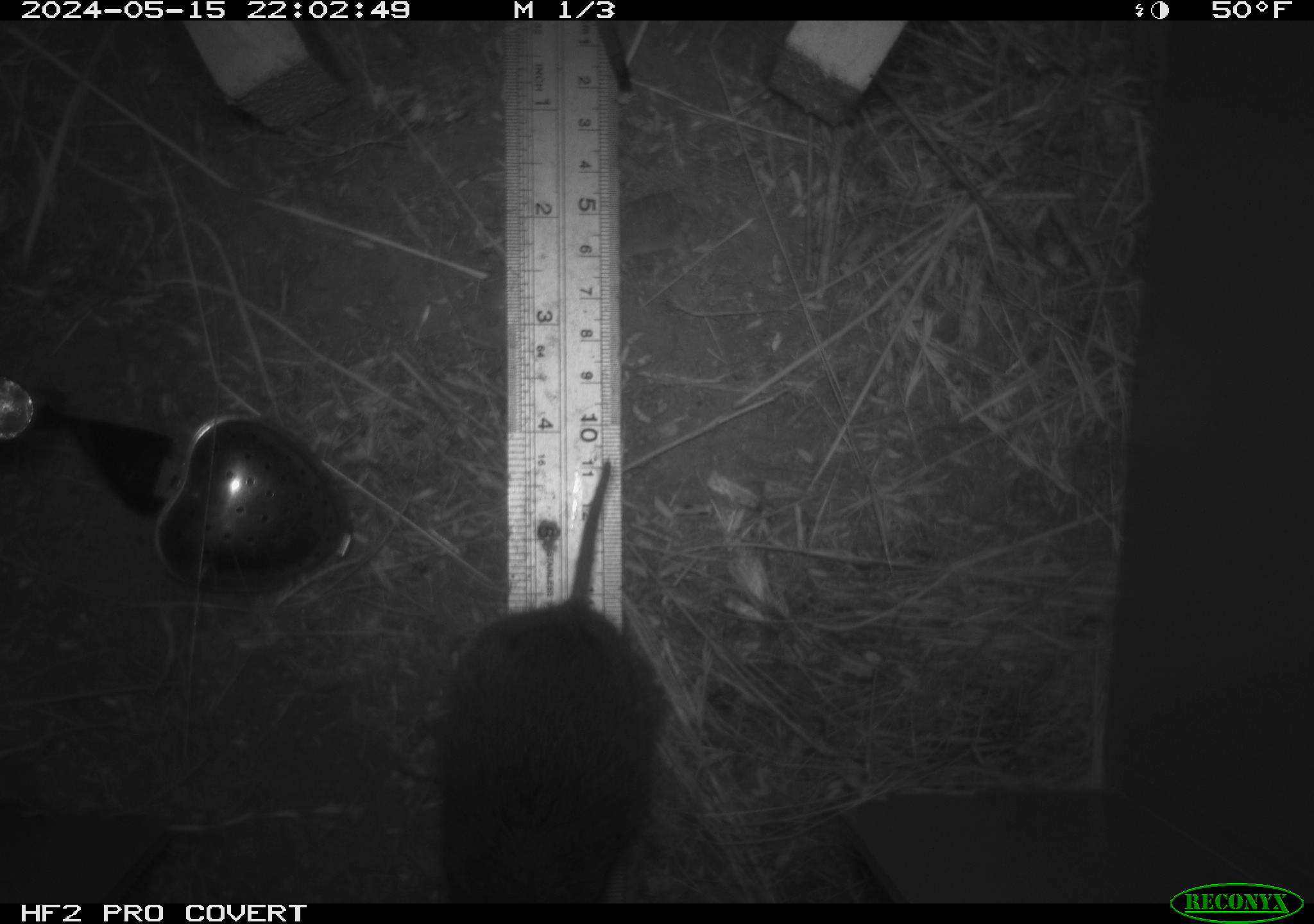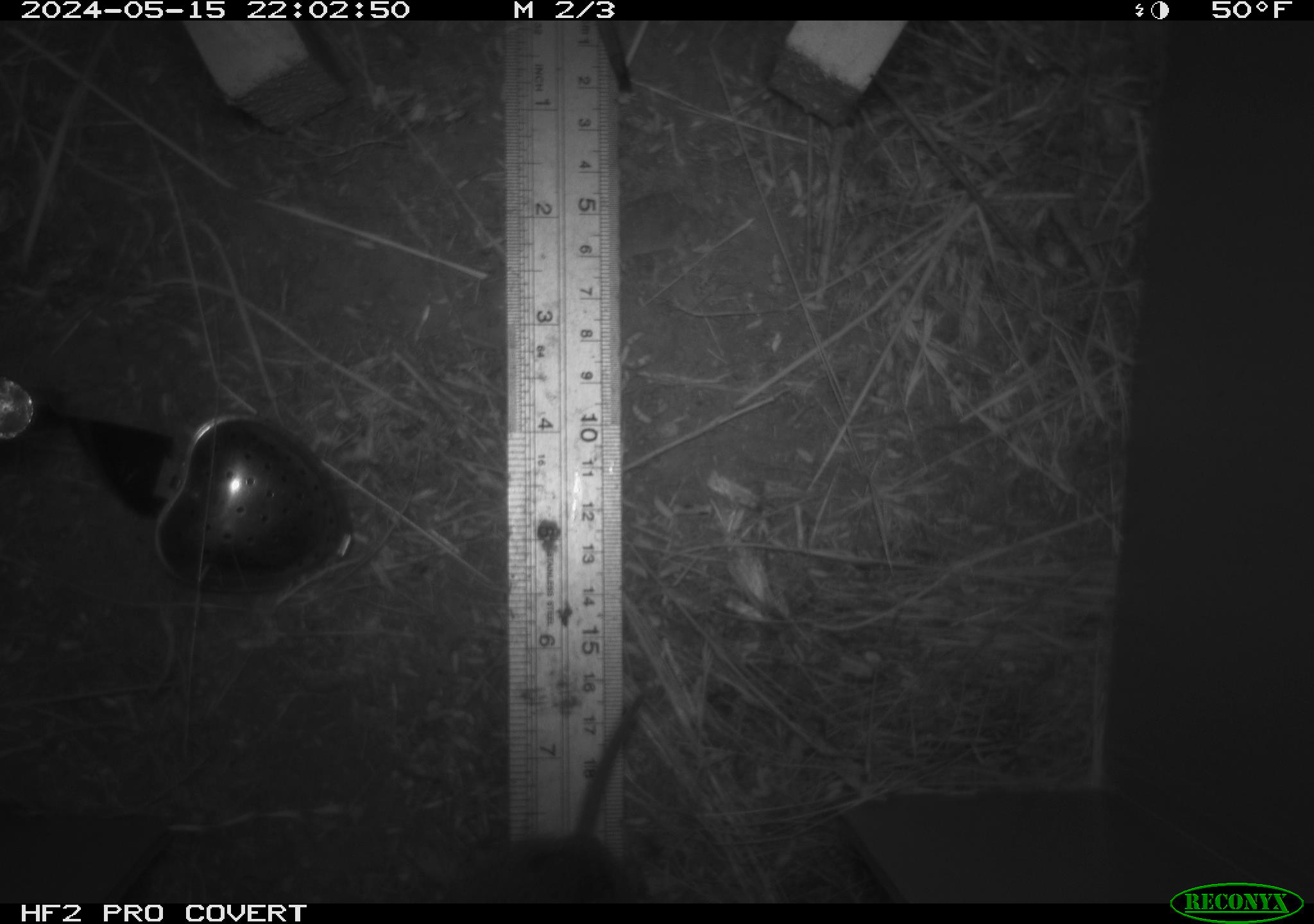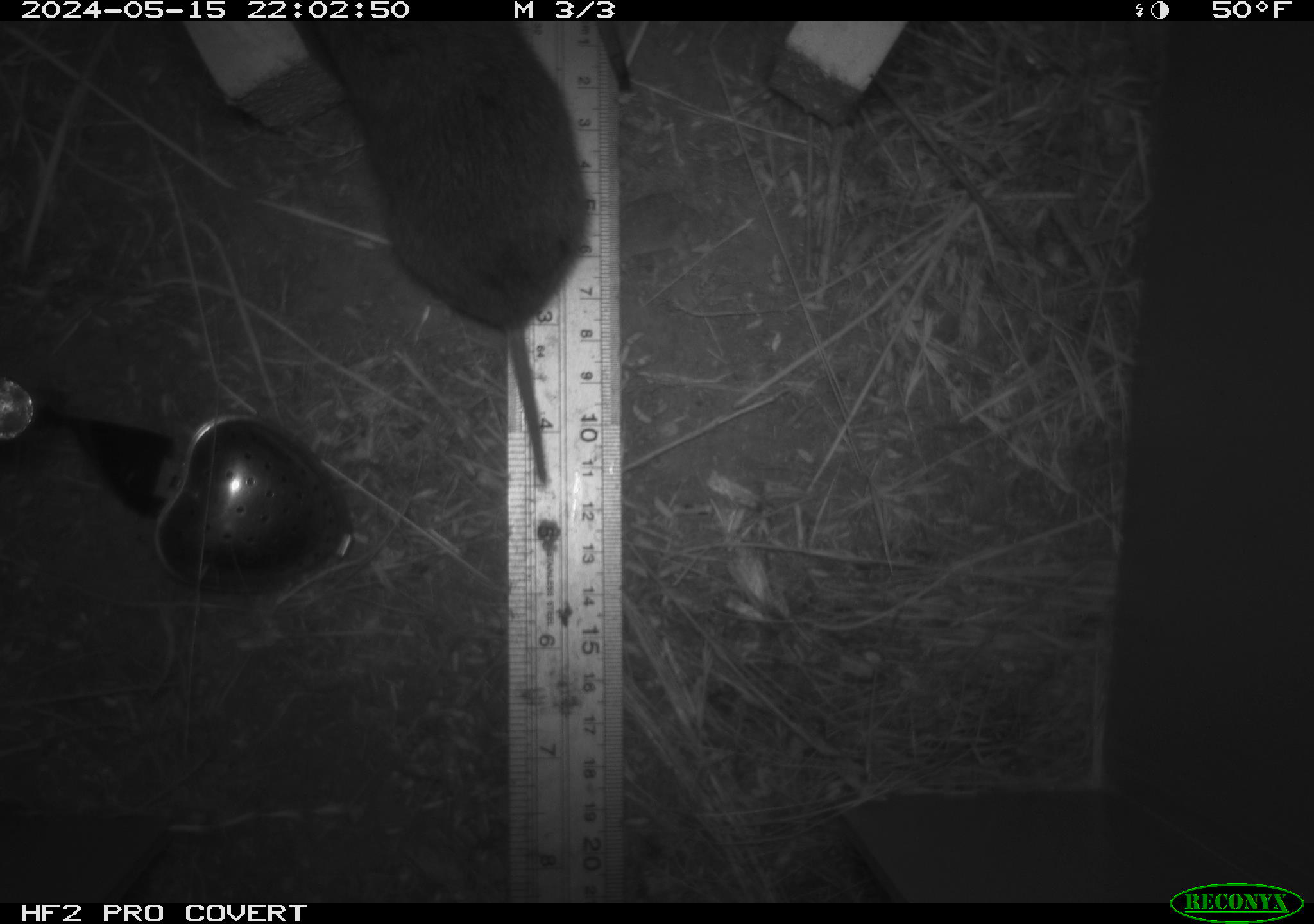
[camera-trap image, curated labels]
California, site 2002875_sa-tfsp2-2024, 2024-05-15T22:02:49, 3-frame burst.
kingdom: Animalia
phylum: Chordata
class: Mammalia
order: Rodentia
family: Cricetidae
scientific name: Arvicolinae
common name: voles, lemmings, and muskrats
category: arvicolinae subfamily